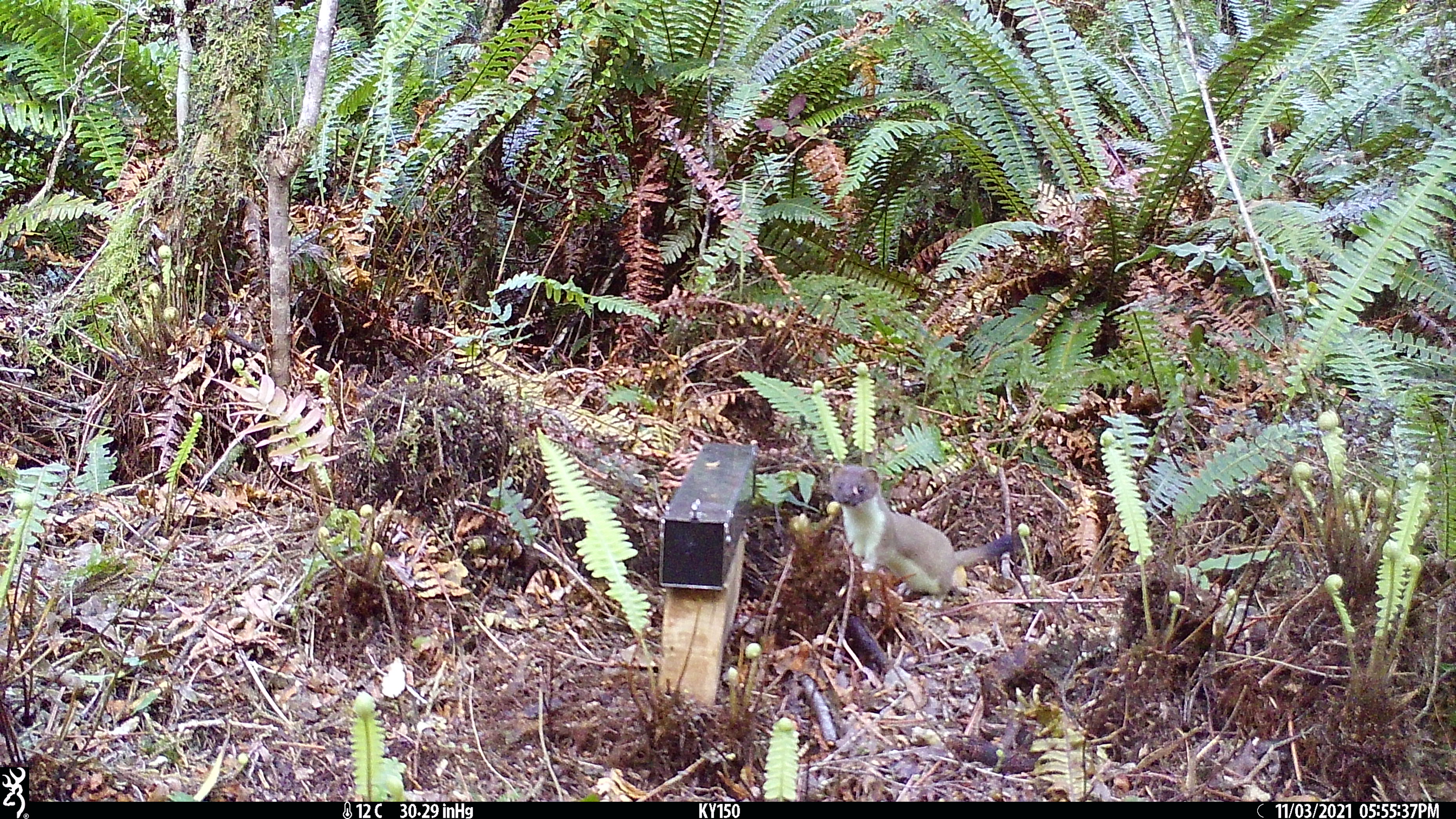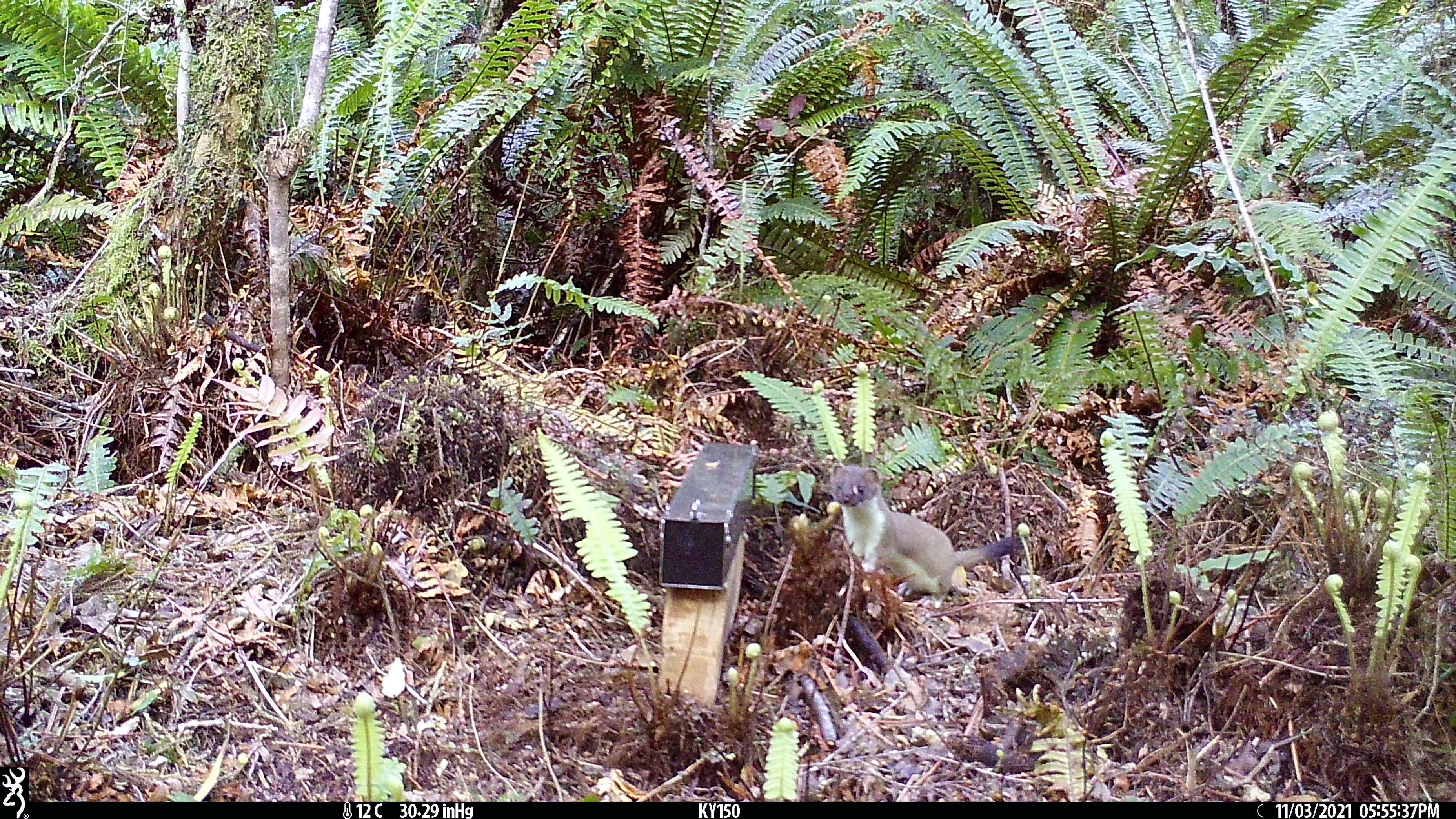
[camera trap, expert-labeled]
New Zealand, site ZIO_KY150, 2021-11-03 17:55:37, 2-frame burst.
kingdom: Animalia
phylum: Chordata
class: Mammalia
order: Carnivora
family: Mustelidae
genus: Mustela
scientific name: Mustela erminea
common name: stoat